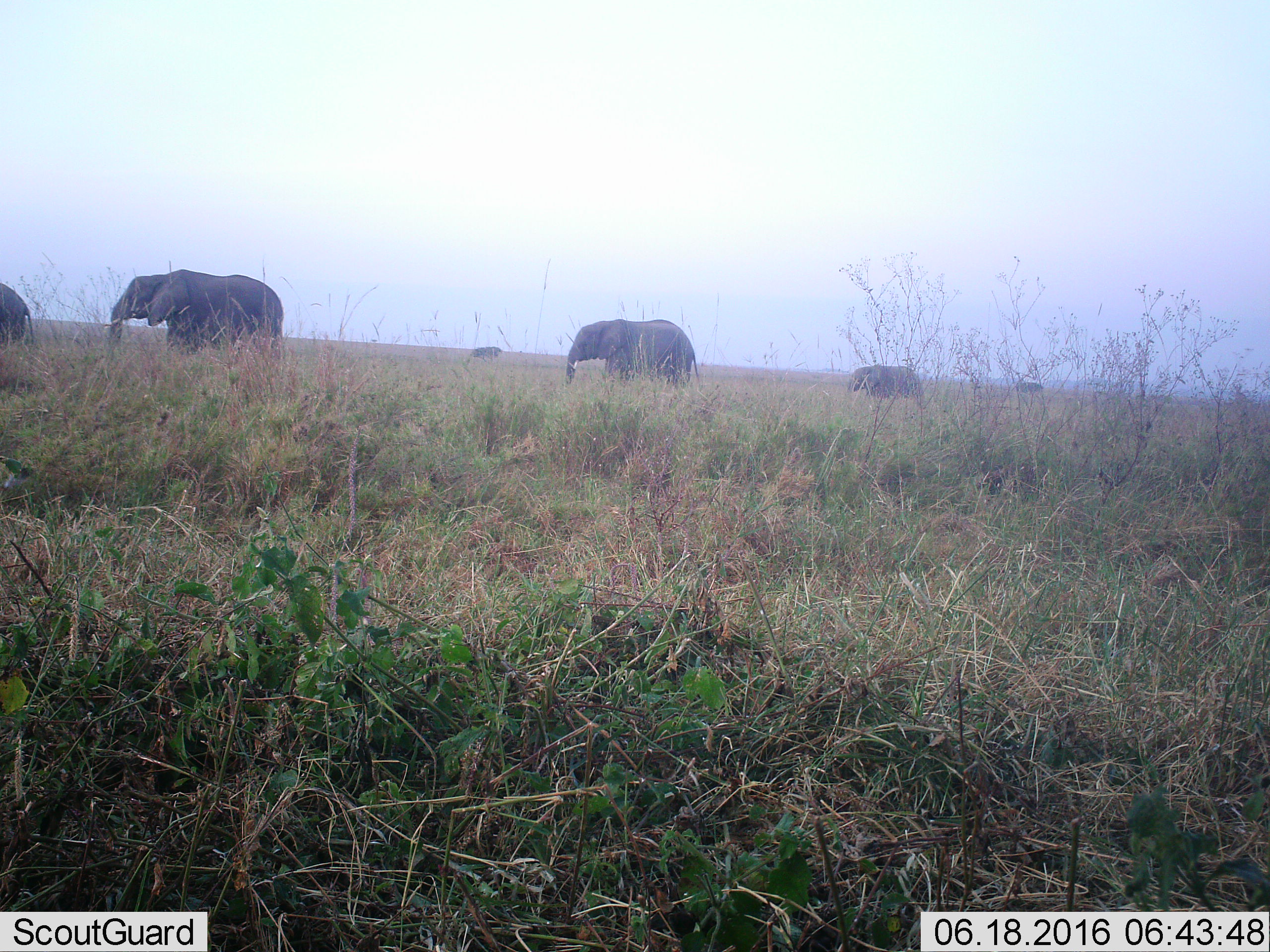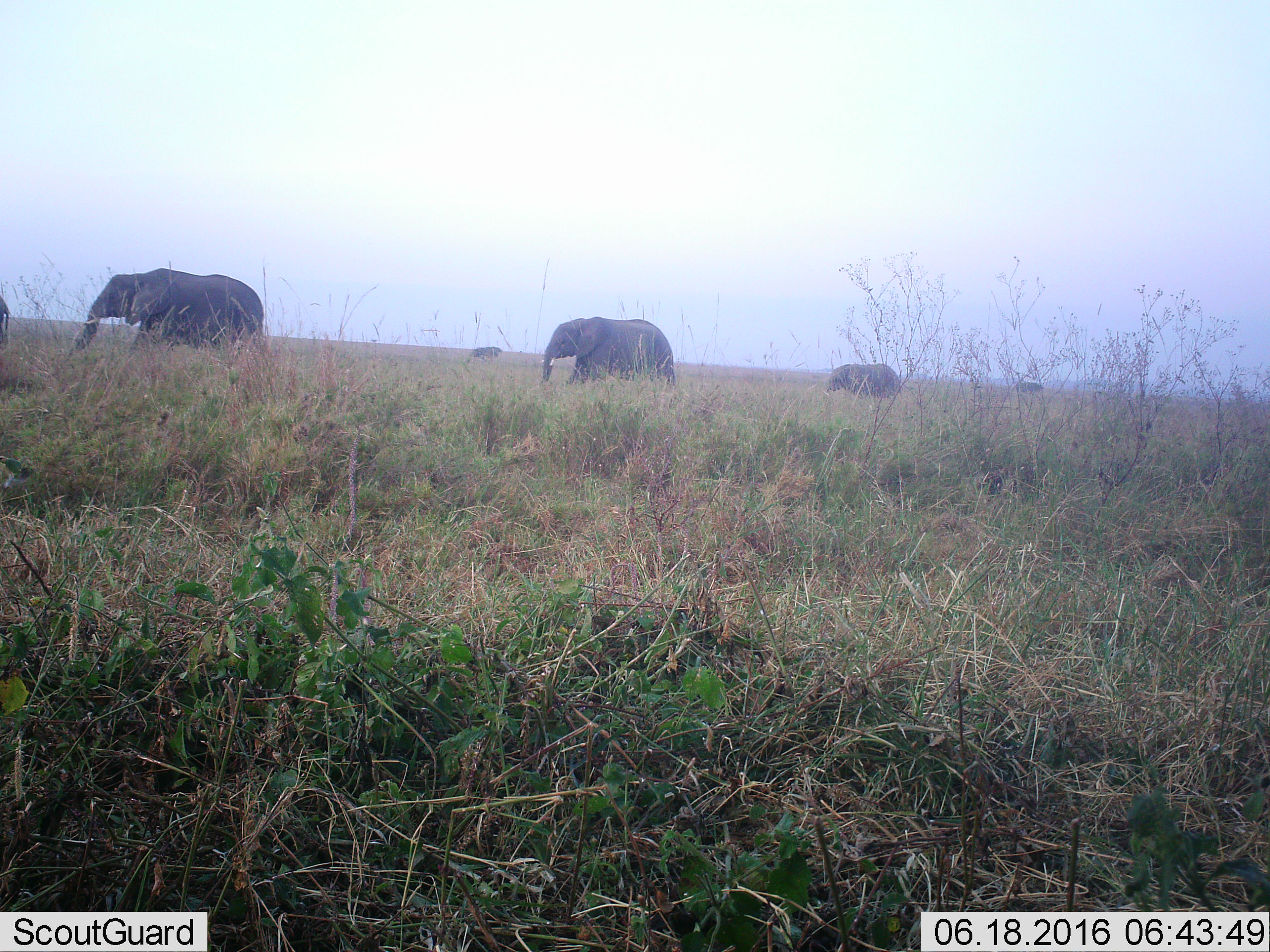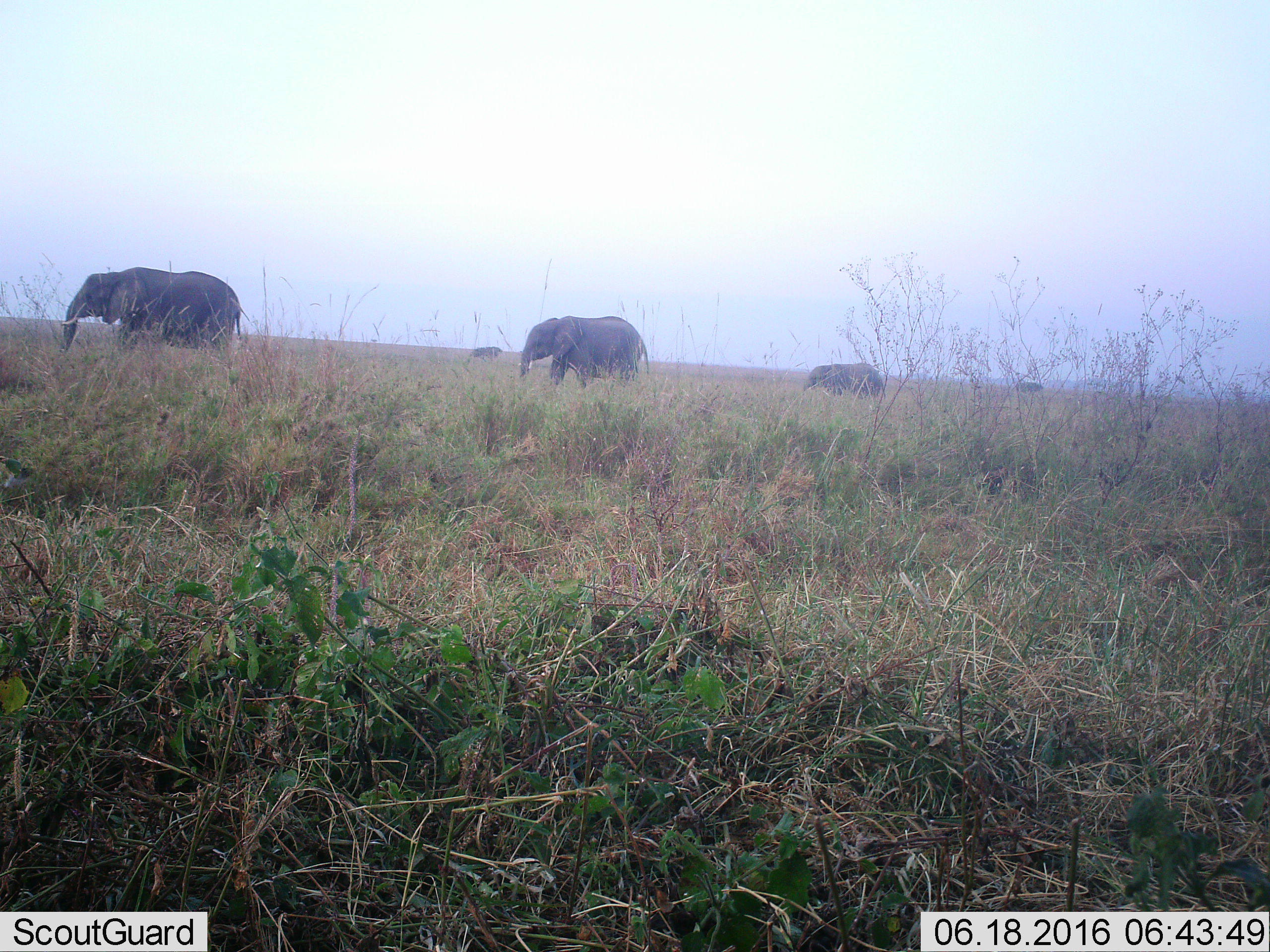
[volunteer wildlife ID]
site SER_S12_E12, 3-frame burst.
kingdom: Animalia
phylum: Chordata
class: Mammalia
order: Proboscidea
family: Elephantidae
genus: Loxodonta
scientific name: Loxodonta africana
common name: african bush elephant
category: elephant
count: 4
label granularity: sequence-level